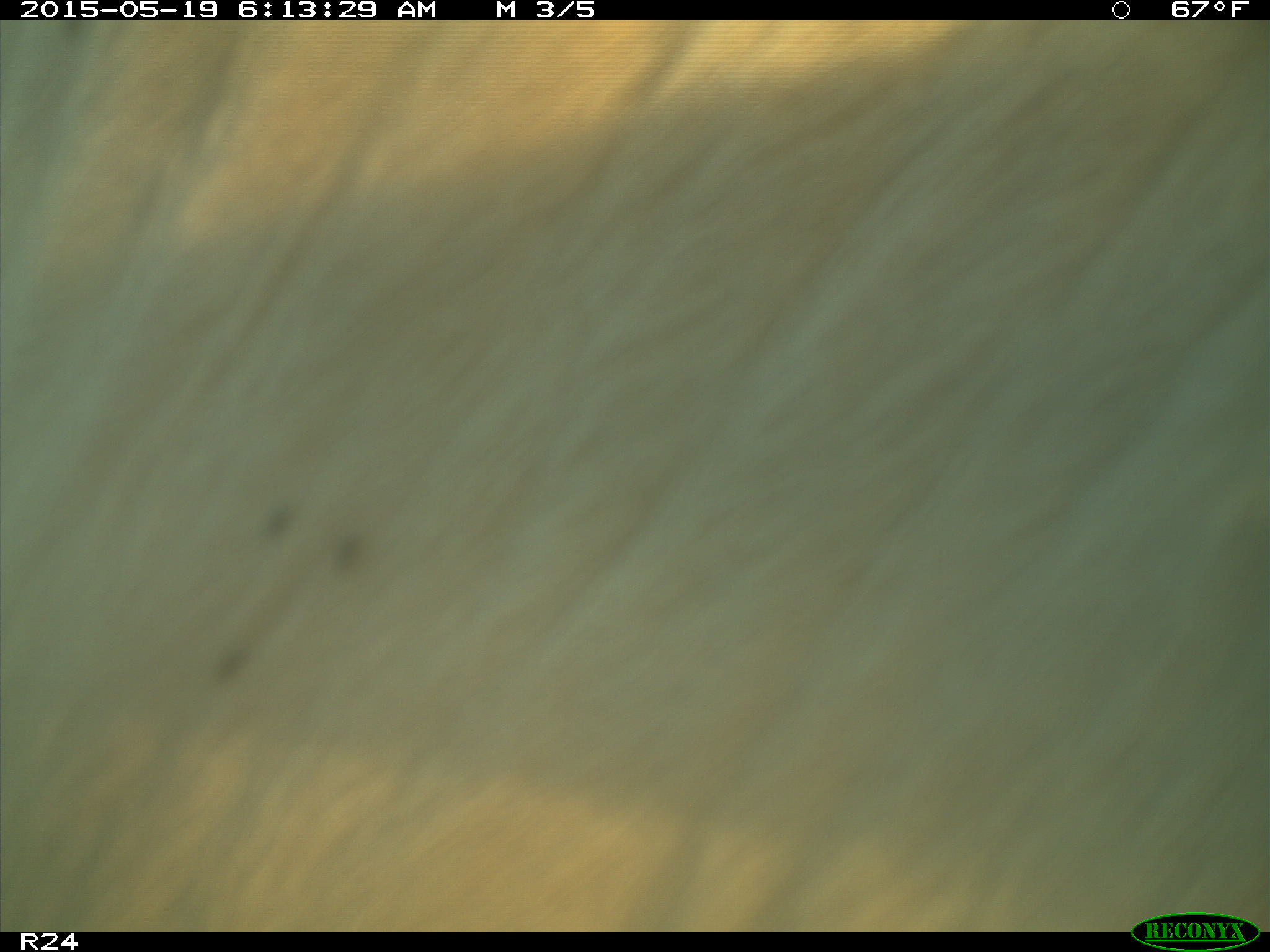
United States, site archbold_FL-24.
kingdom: Animalia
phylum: Chordata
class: Mammalia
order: Artiodactyla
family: Bovidae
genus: Bos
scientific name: Bos taurus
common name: domestic cow